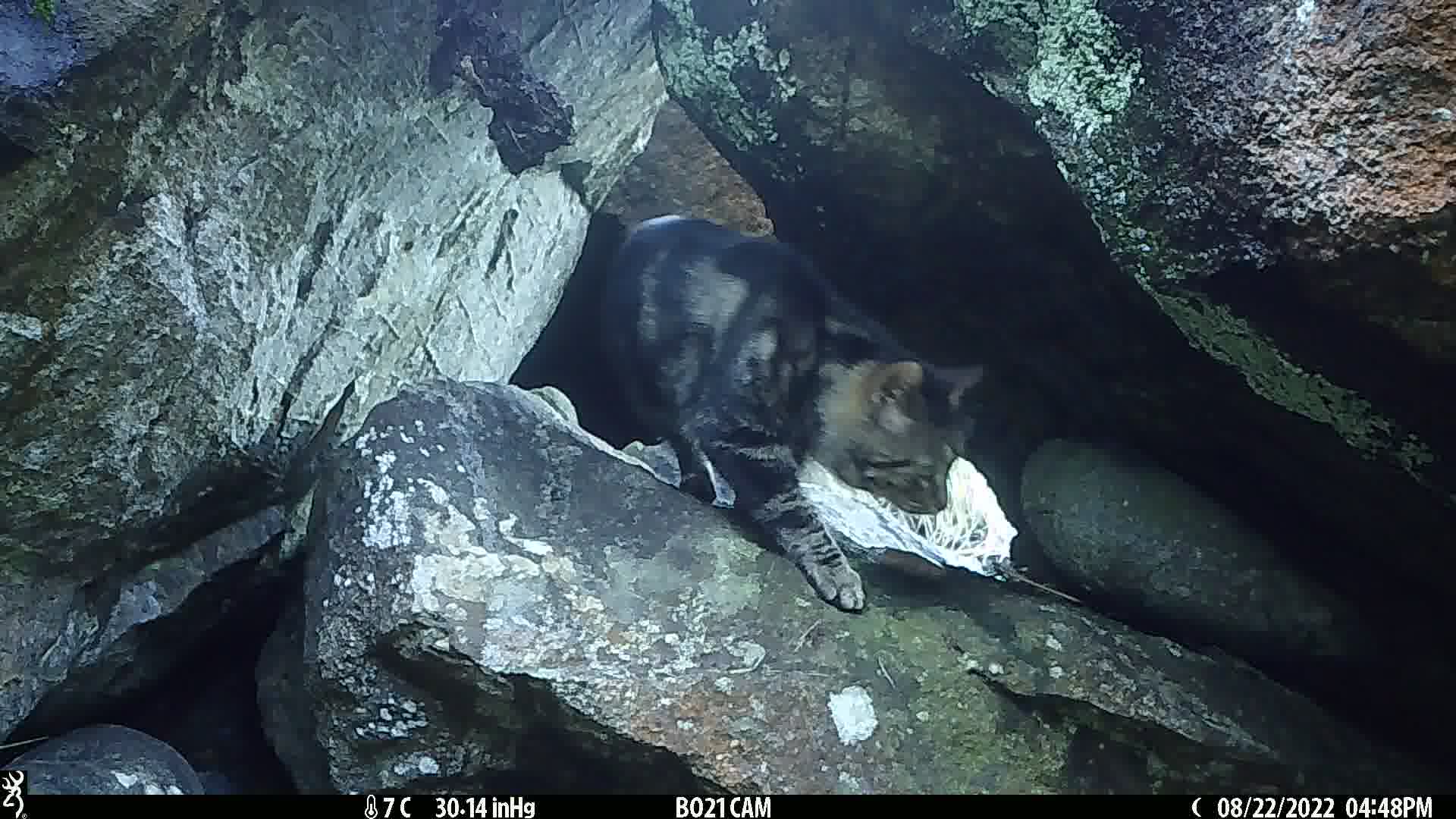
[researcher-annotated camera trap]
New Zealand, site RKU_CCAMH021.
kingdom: Animalia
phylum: Chordata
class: Mammalia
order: Carnivora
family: Felidae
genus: Felis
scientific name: Felis catus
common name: domestic cat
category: cat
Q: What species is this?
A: Cat (domestic cat) (Felis catus).